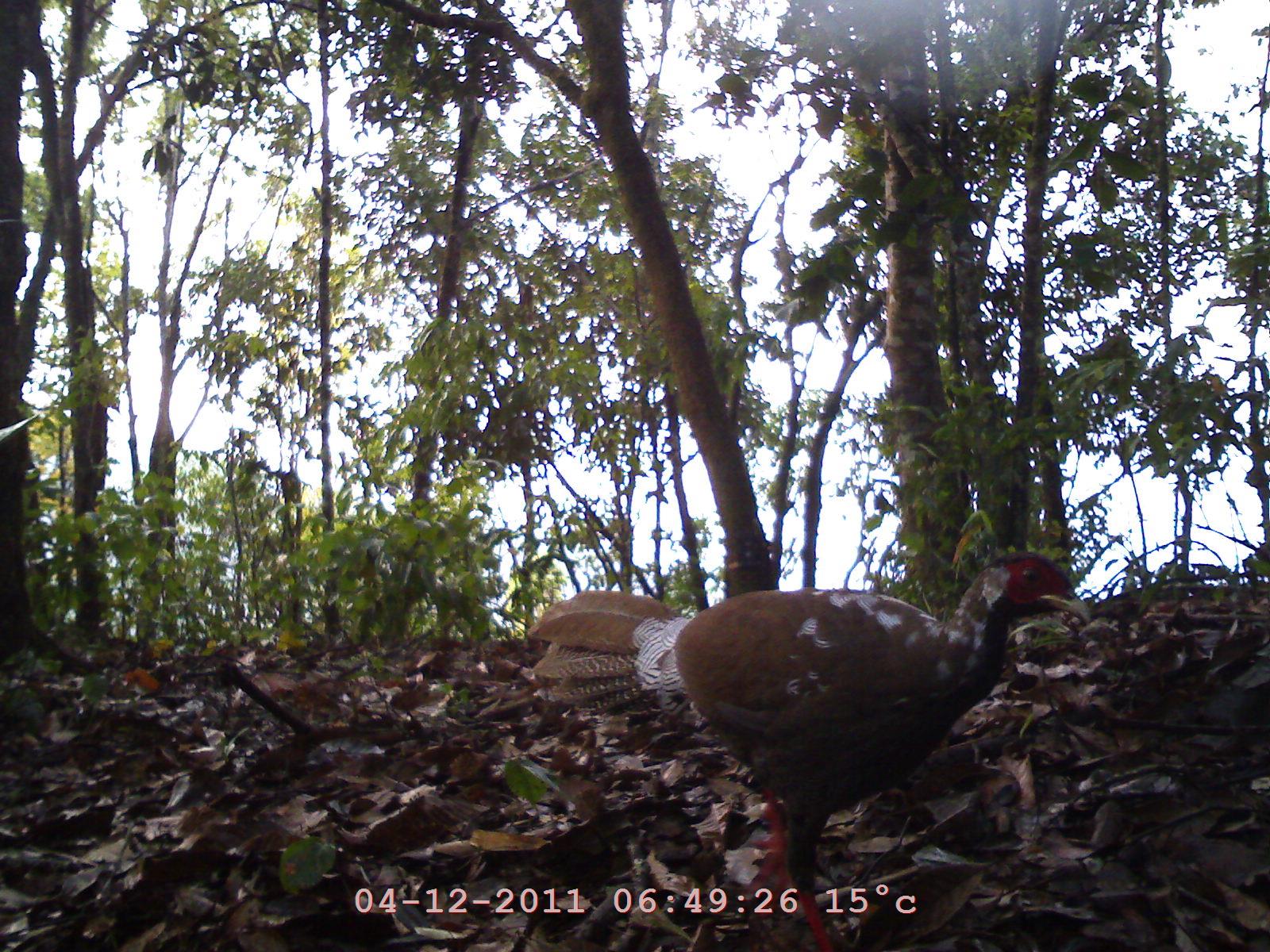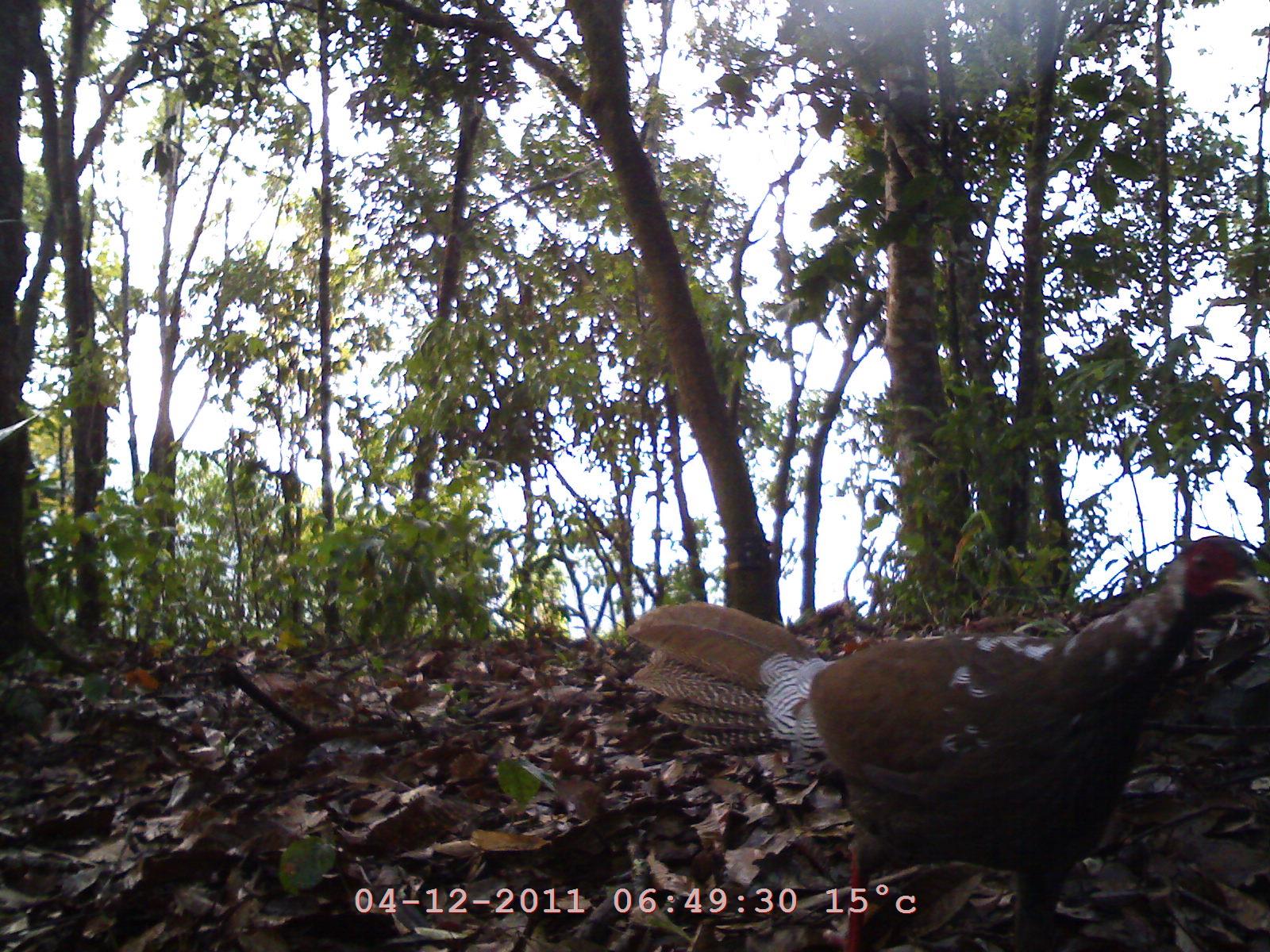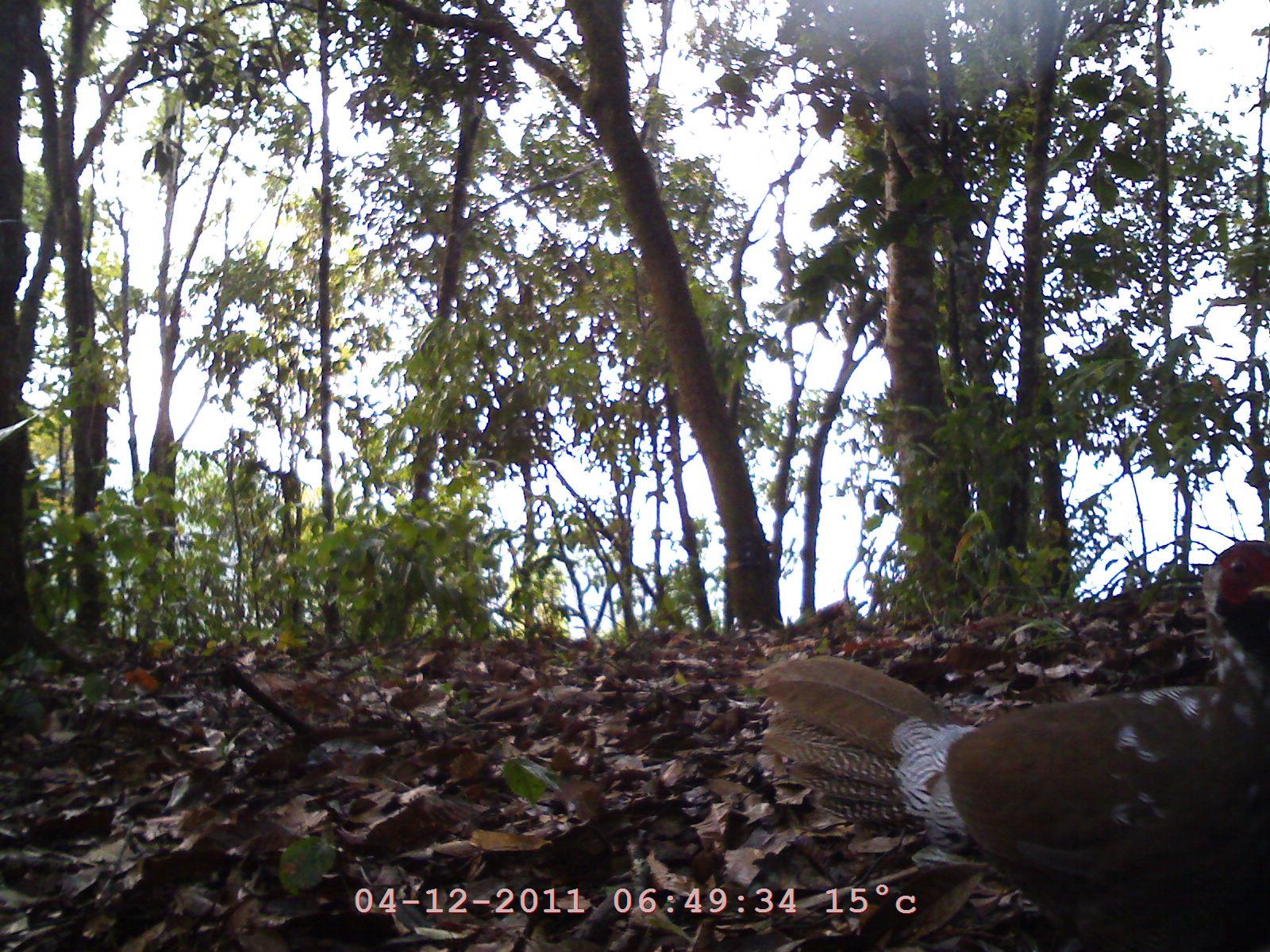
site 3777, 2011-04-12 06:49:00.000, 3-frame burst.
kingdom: Animalia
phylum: Chordata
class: Aves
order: Galliformes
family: Phasianidae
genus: Lophura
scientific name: Lophura nycthemera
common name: silver pheasant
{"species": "Lophura nycthemera (silver pheasant)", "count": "1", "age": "adult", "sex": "female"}